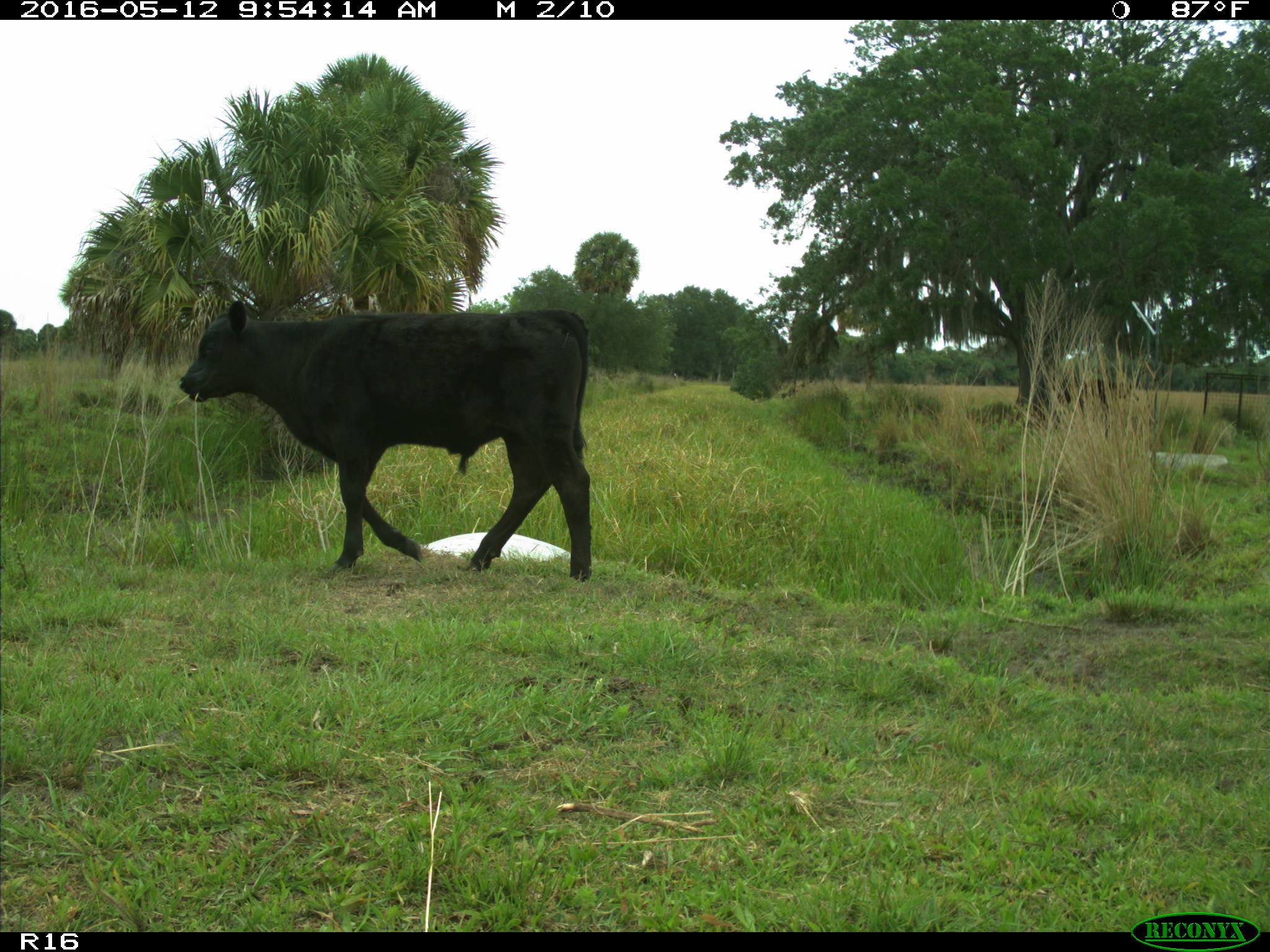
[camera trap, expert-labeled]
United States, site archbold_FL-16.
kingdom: Animalia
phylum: Chordata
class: Mammalia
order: Artiodactyla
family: Bovidae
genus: Bos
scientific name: Bos taurus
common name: domestic cow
Bos taurus (domestic cow).